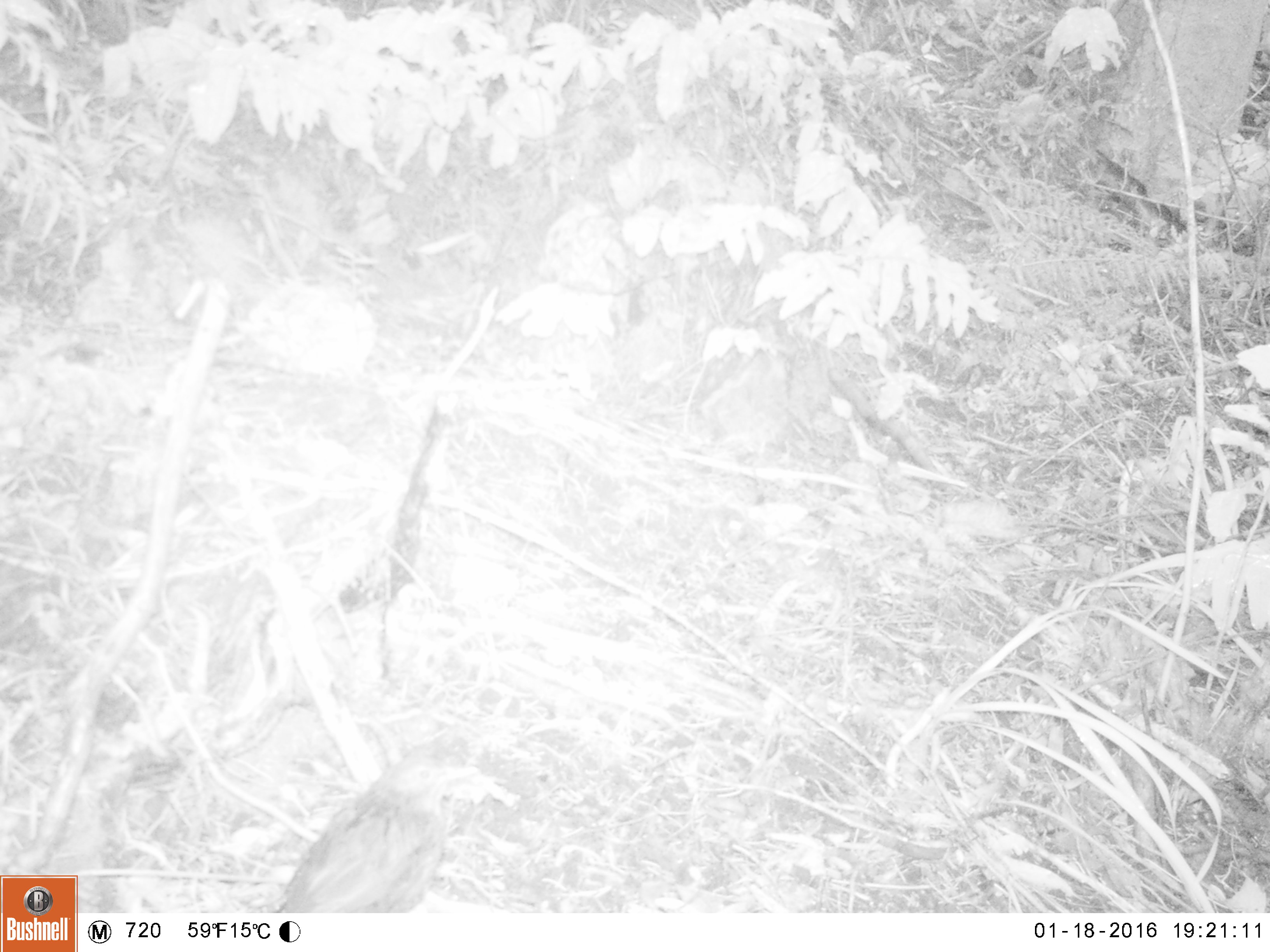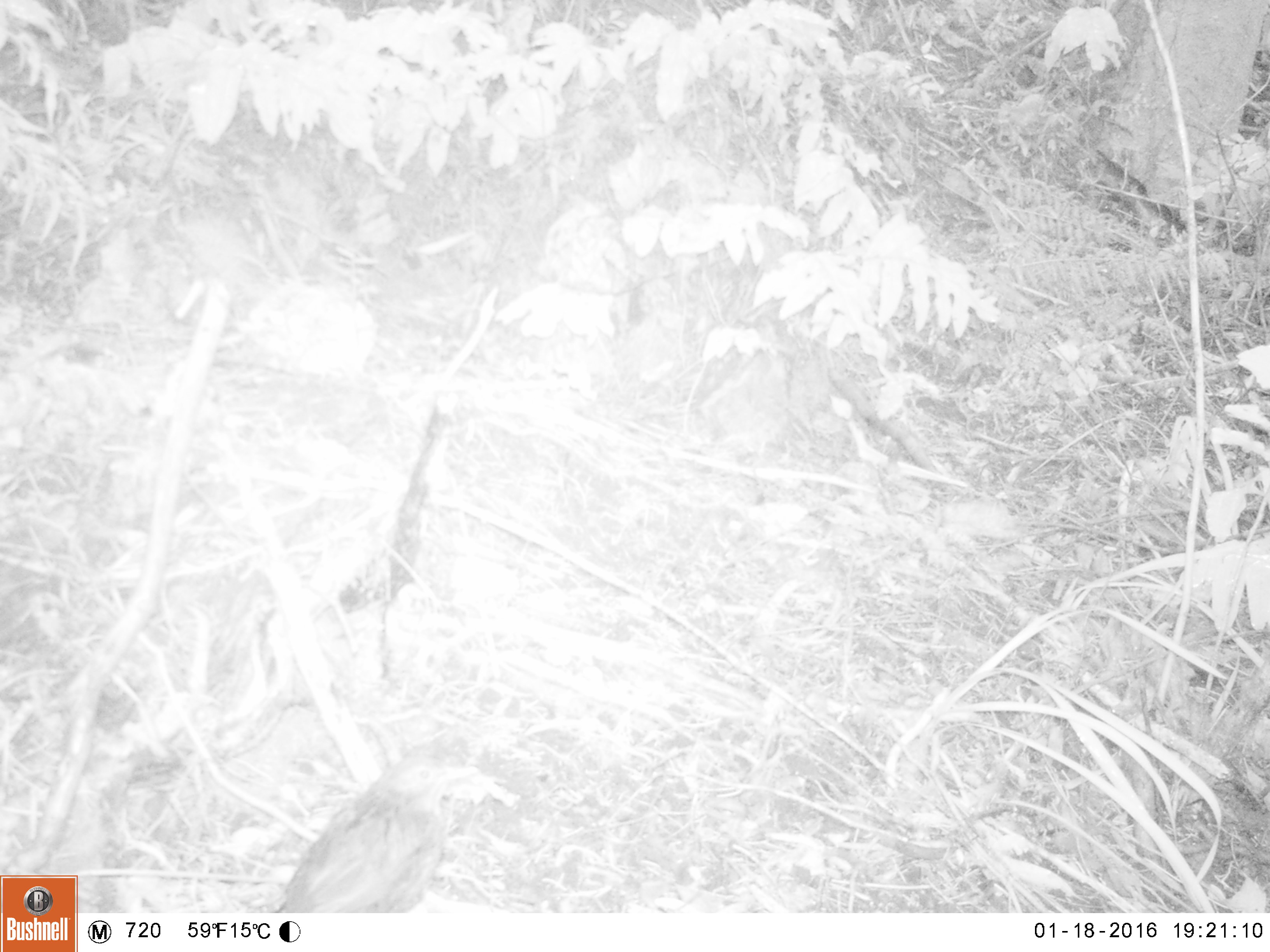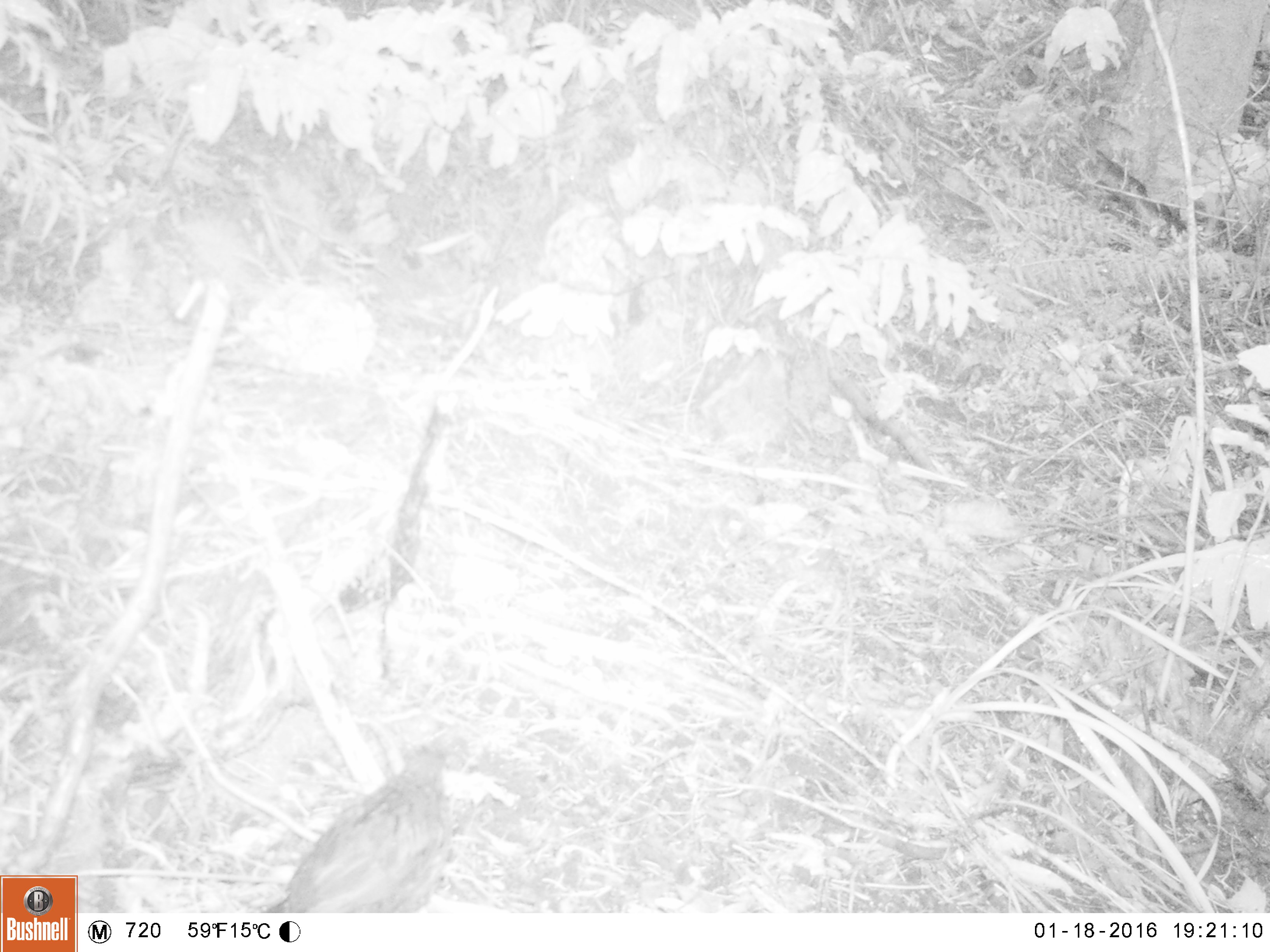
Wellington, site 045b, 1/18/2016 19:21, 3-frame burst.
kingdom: Animalia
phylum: Chordata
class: Aves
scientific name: Aves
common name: bird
Bird (Aves).